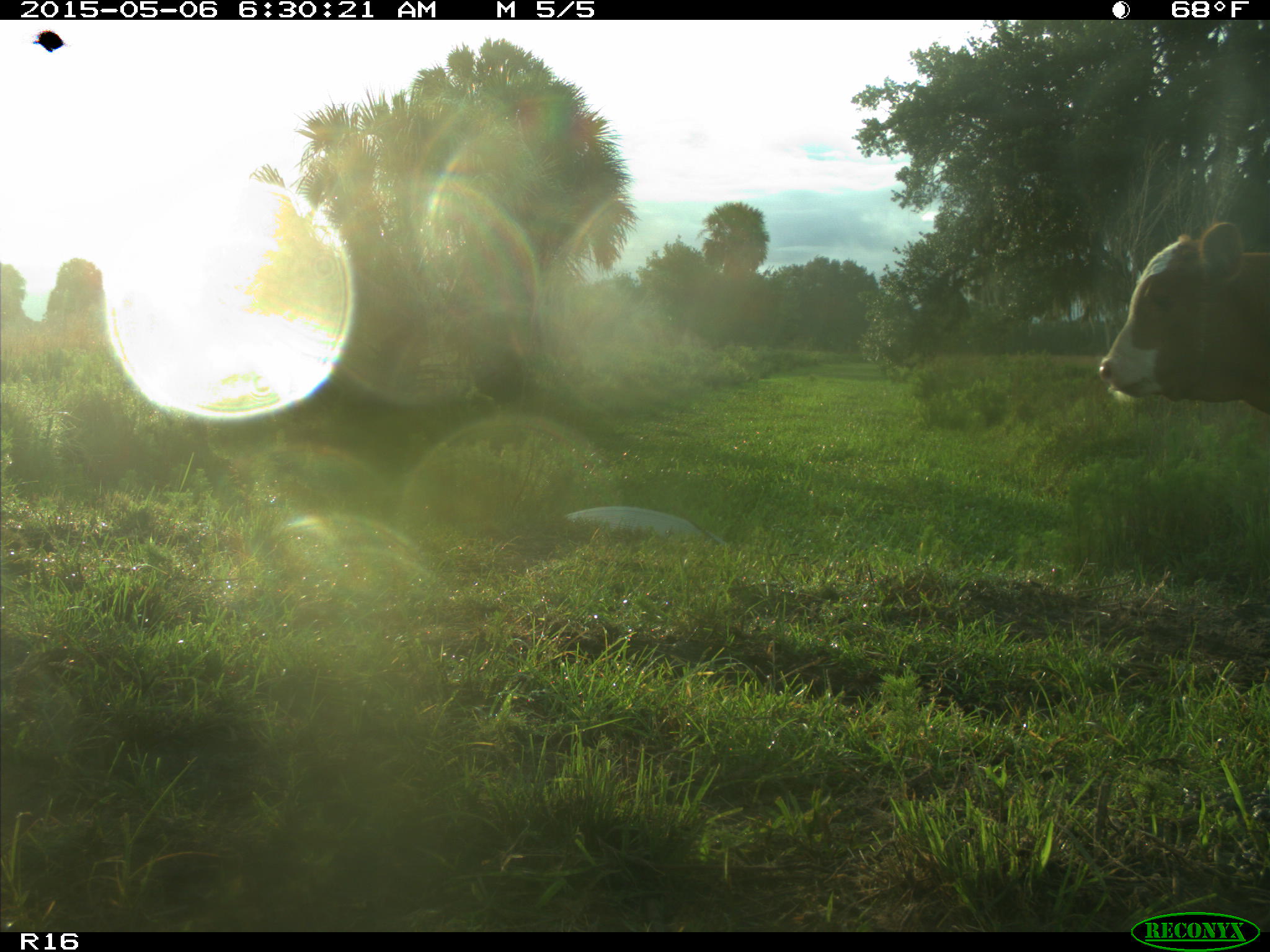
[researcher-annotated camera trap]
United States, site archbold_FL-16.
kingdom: Animalia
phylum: Chordata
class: Mammalia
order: Artiodactyla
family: Bovidae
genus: Bos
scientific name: Bos taurus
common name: domestic cow